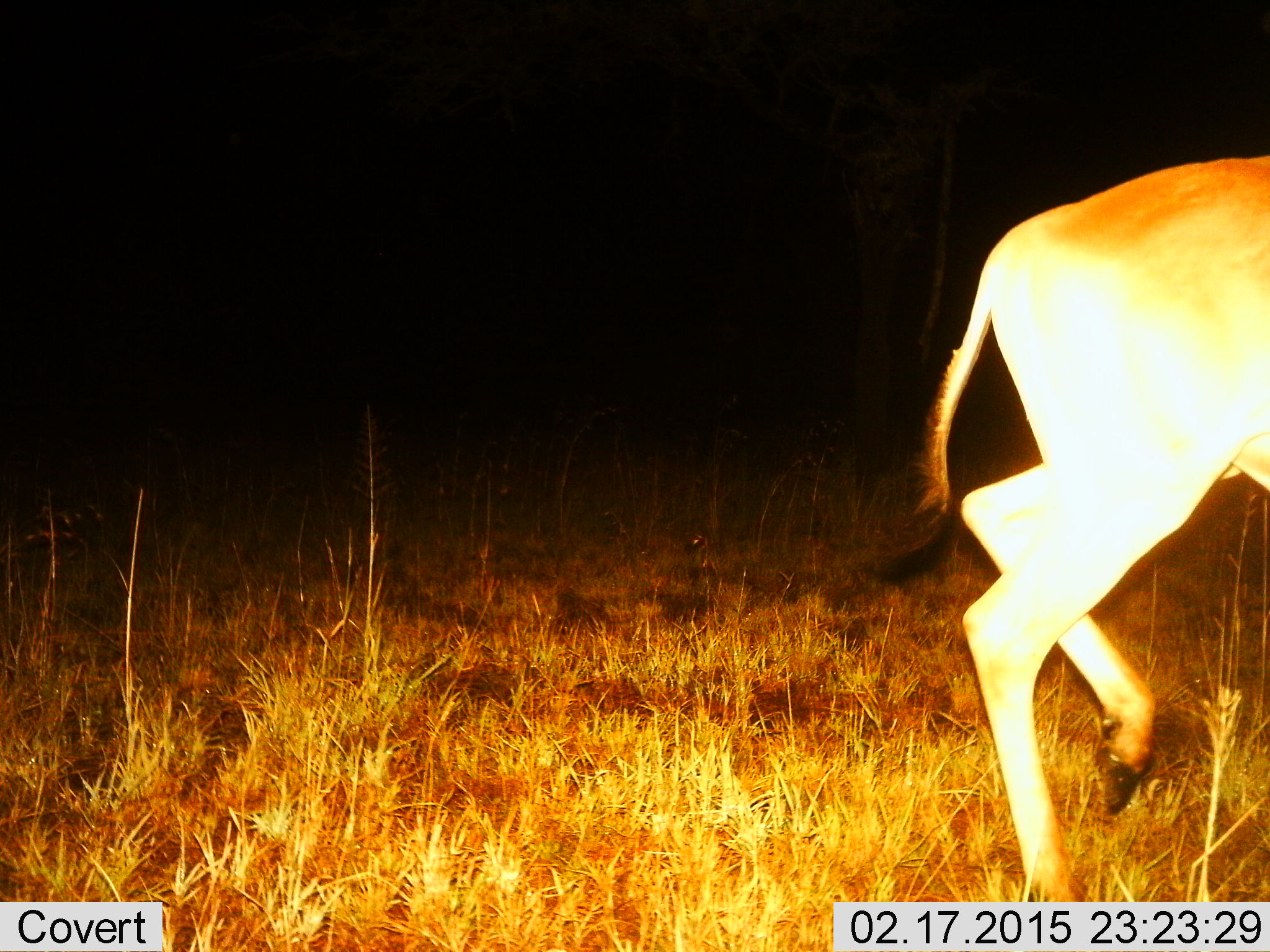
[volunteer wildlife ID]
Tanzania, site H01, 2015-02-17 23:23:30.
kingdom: Animalia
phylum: Chordata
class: Mammalia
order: Artiodactyla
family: Bovidae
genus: Alcelaphus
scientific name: Alcelaphus buselaphus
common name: hartebeest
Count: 1.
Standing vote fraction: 20%.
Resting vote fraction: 0%.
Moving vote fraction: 80%.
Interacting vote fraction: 0%.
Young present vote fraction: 0%.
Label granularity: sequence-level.